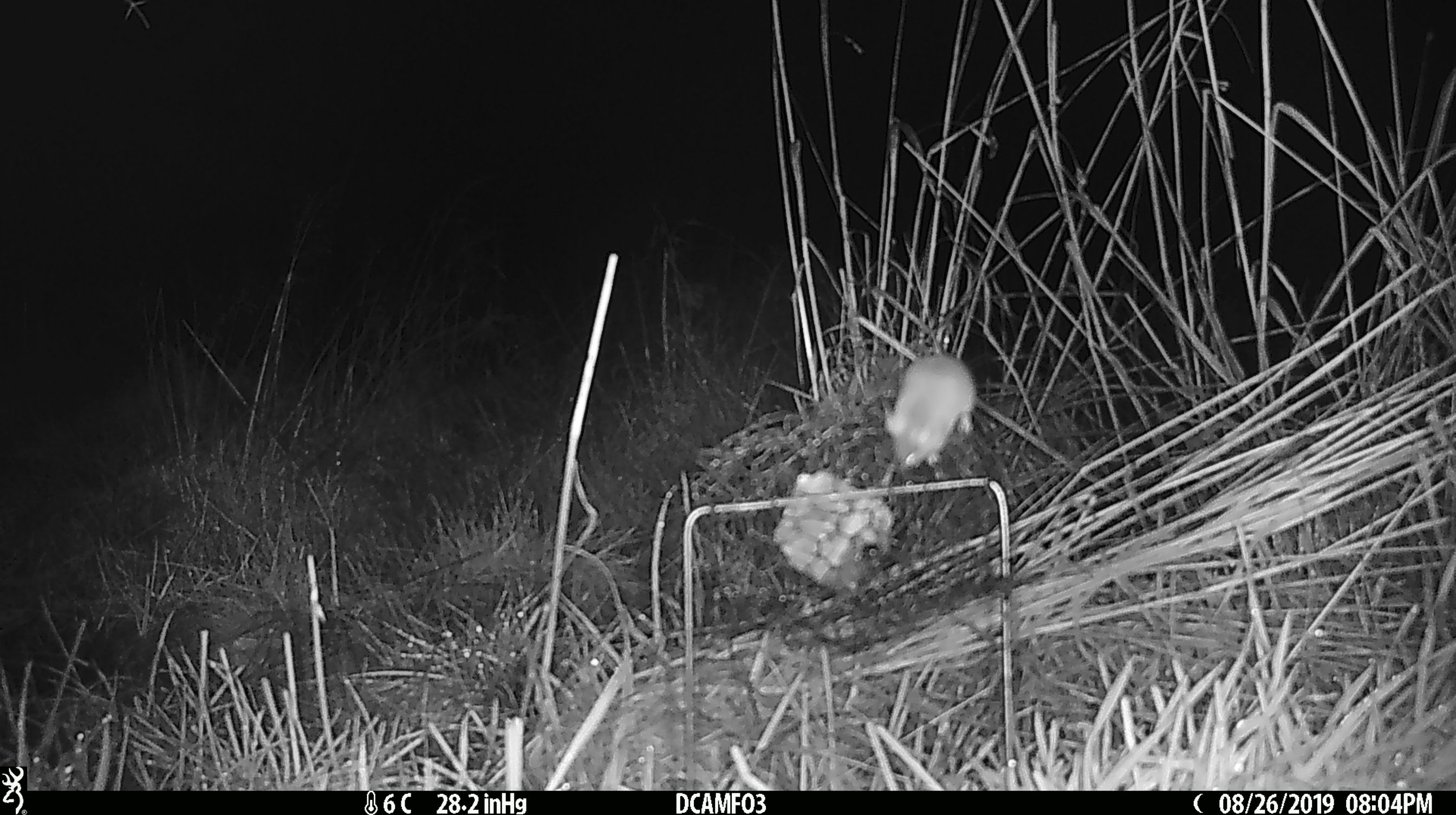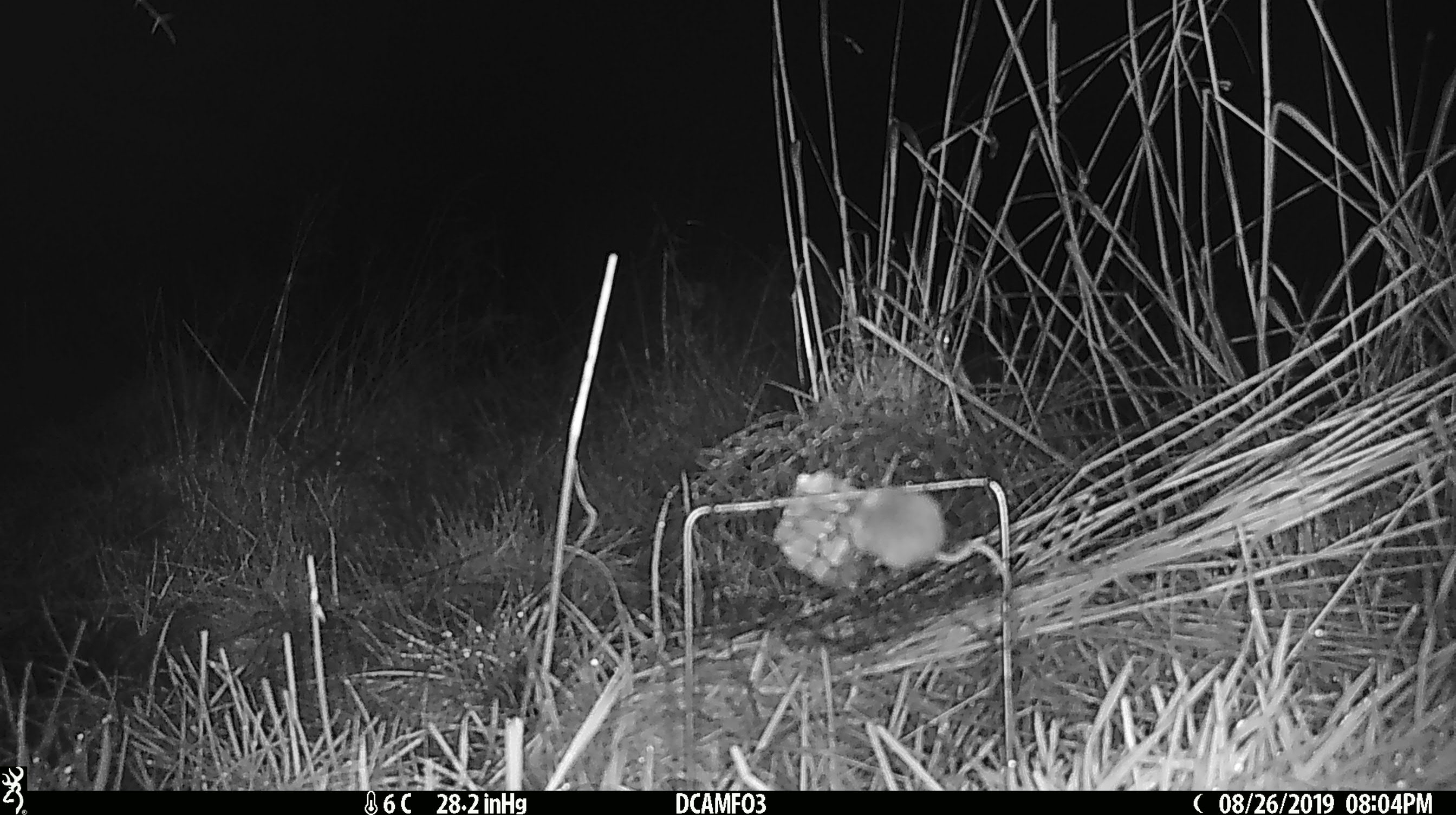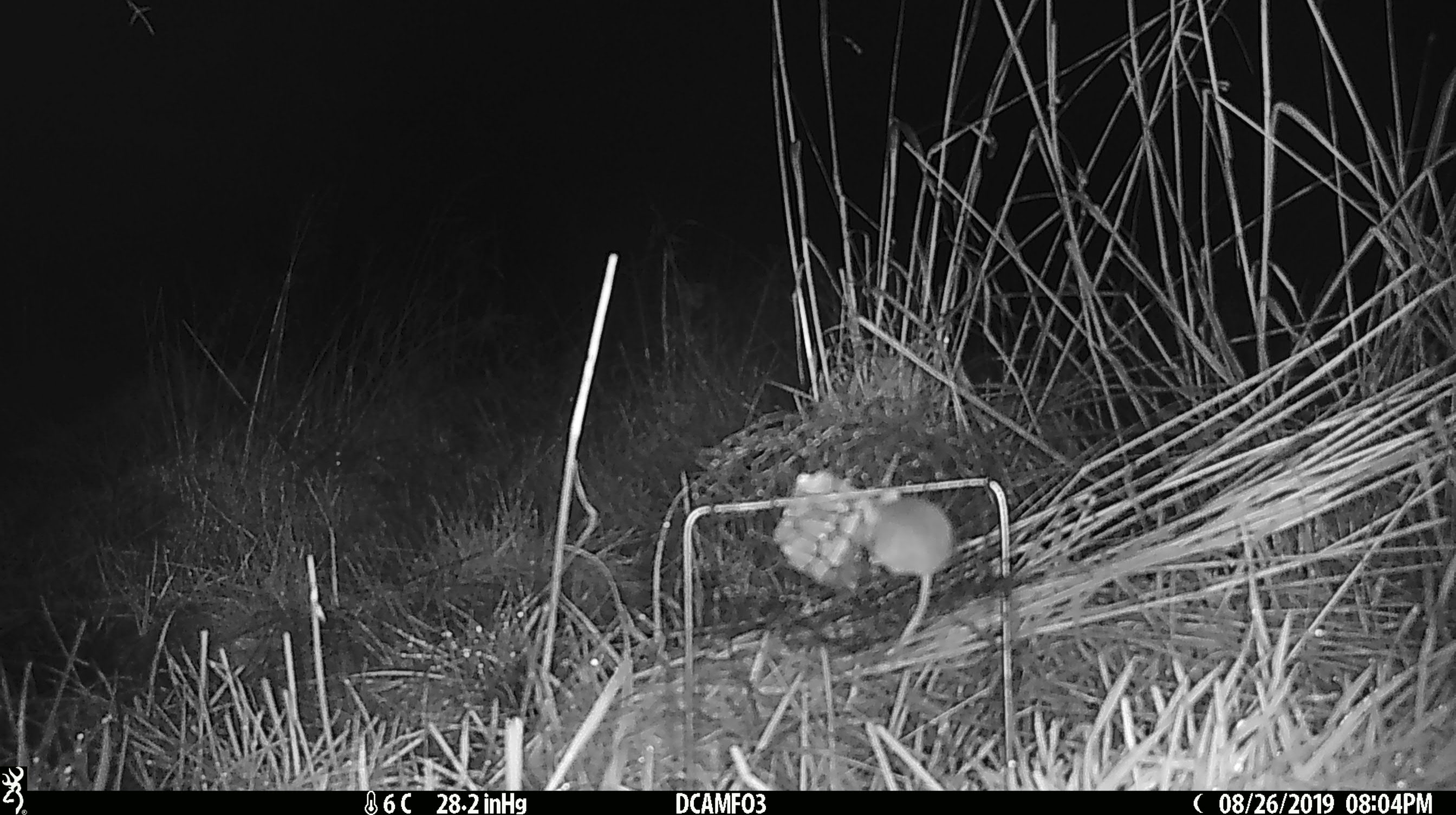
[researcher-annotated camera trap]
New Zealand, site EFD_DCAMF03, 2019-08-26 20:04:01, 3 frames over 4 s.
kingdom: Animalia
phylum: Chordata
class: Mammalia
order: Rodentia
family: Muridae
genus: Mus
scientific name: Mus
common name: mouse